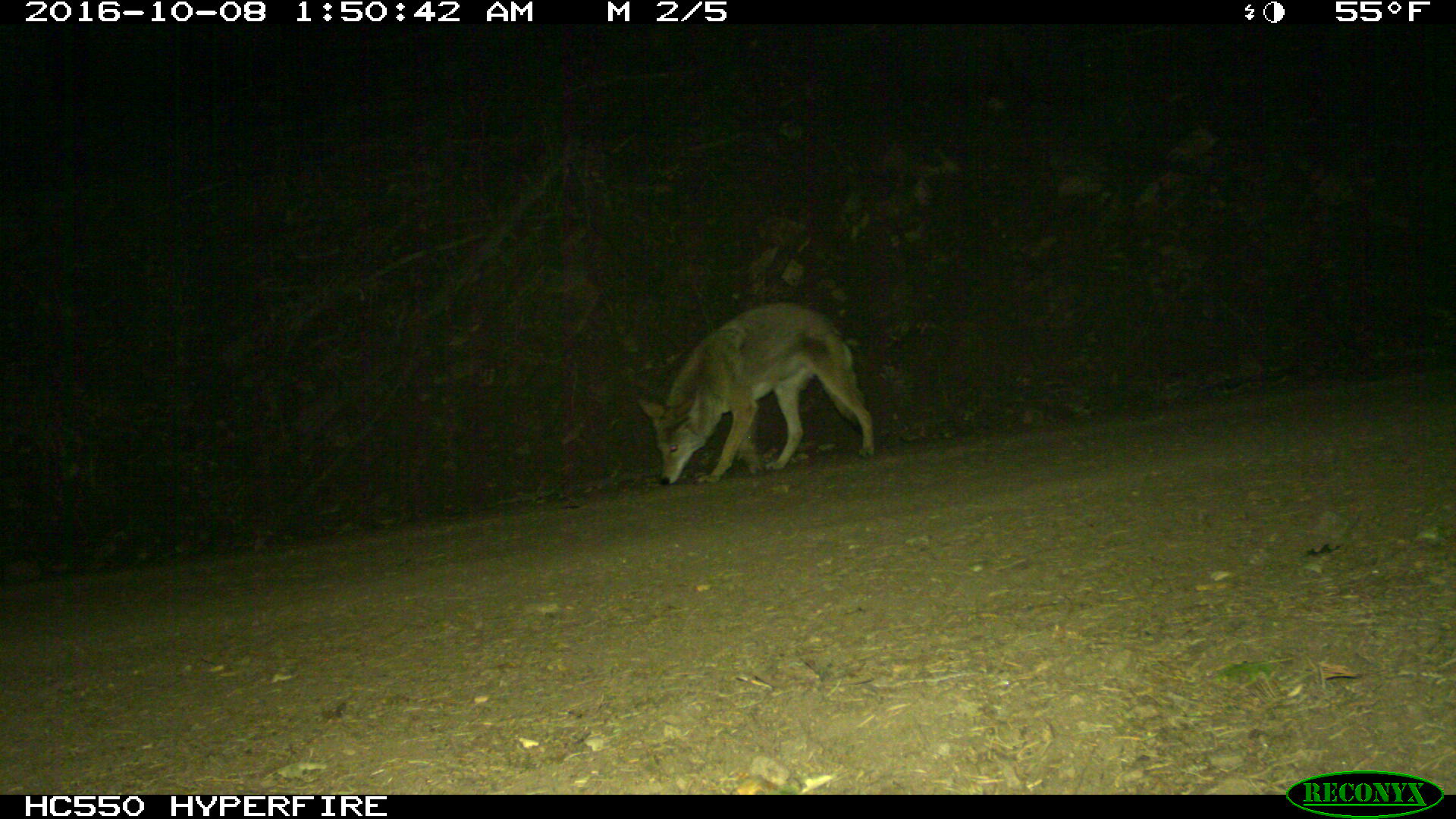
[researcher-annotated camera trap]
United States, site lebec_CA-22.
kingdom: Animalia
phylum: Chordata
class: Mammalia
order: Carnivora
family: Canidae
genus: Canis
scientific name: Canis latrans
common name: coyote